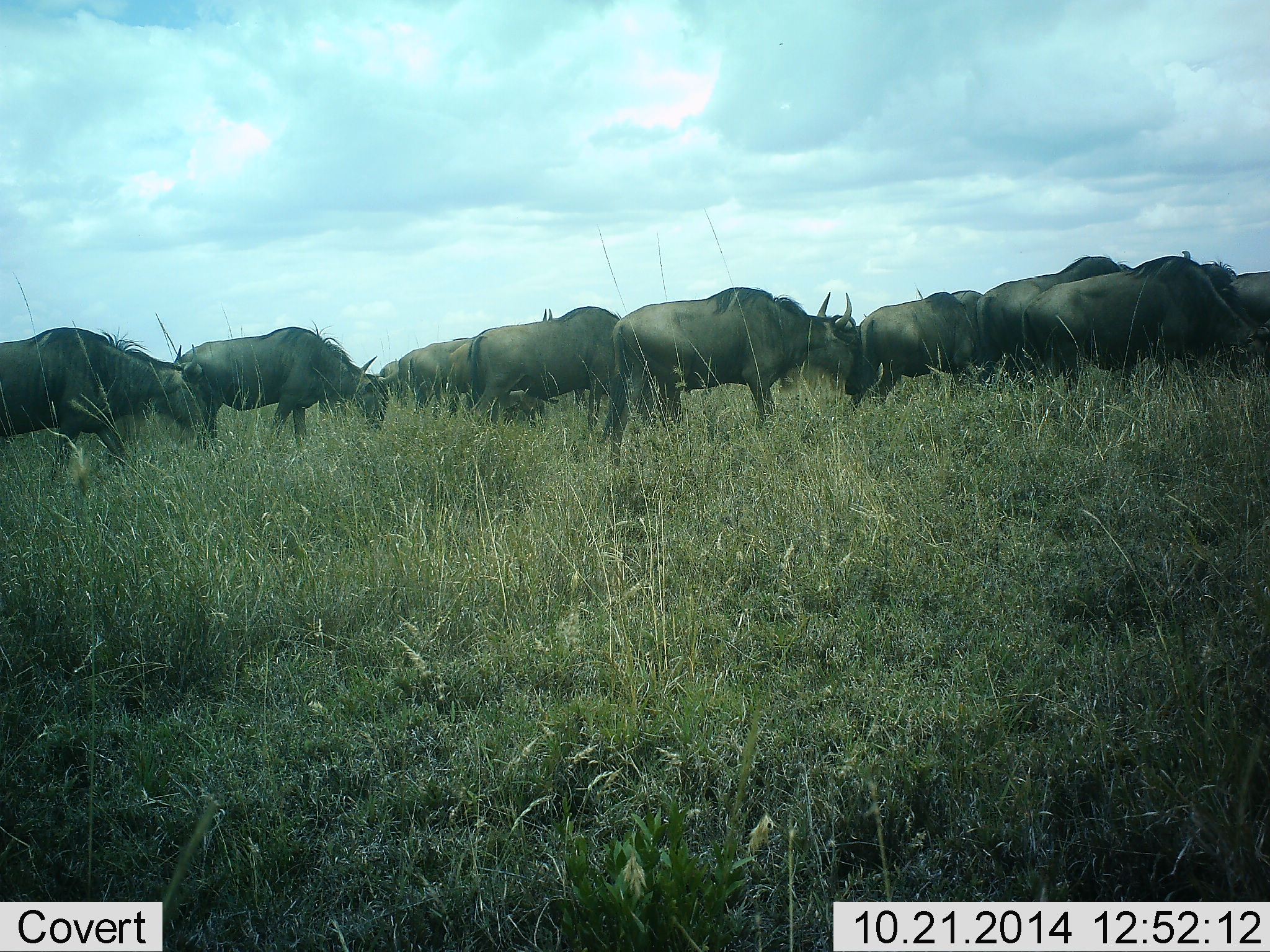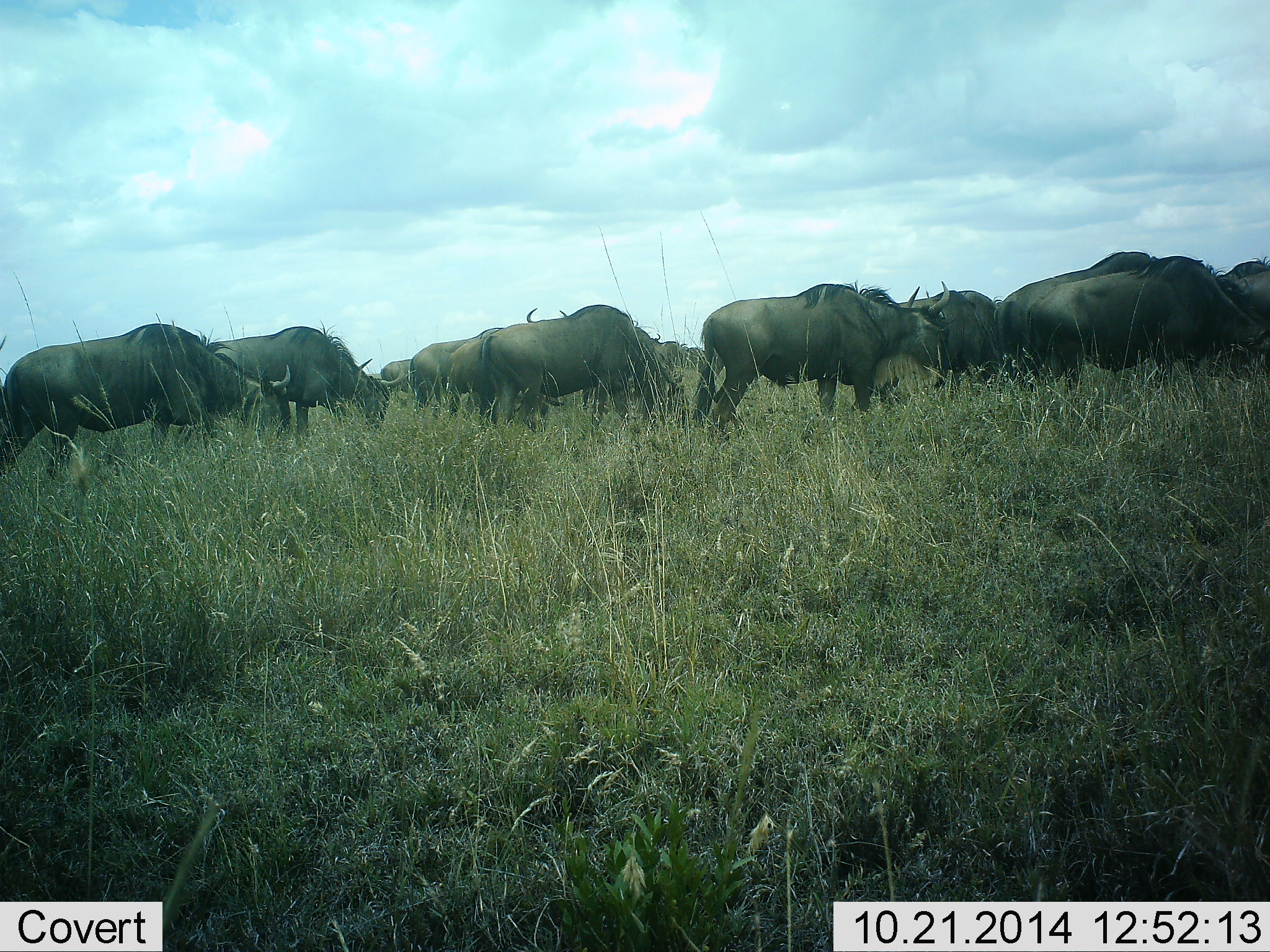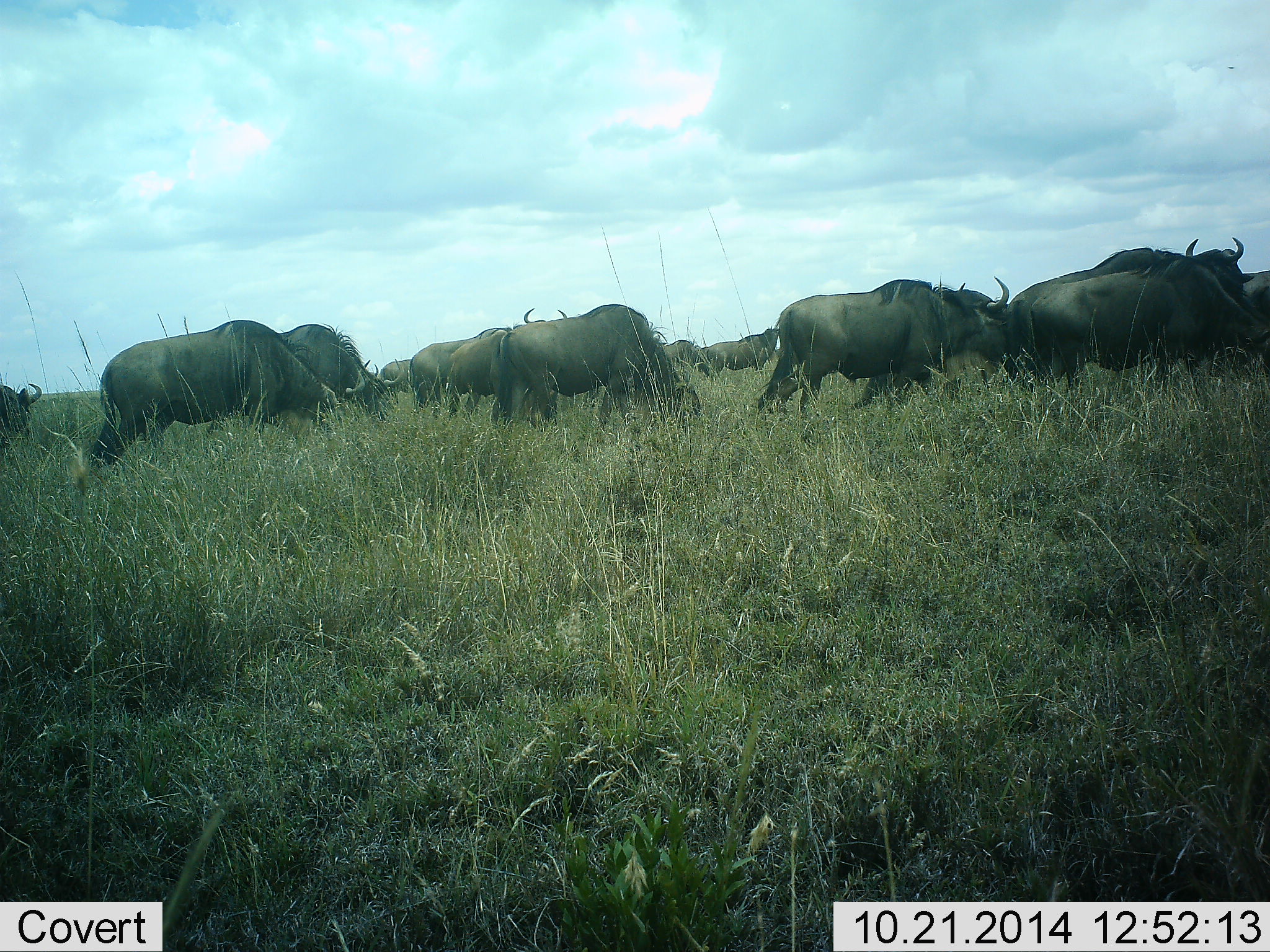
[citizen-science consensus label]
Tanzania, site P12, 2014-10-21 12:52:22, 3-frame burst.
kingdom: Animalia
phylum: Chordata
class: Mammalia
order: Artiodactyla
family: Bovidae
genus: Connochaetes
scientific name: Connochaetes taurinus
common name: blue wildebeest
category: wildebeest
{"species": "wildebeest (blue wildebeest) (Connochaetes taurinus)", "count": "11-50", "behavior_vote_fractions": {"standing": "10%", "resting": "0%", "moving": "80%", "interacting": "0%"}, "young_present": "0%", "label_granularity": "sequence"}